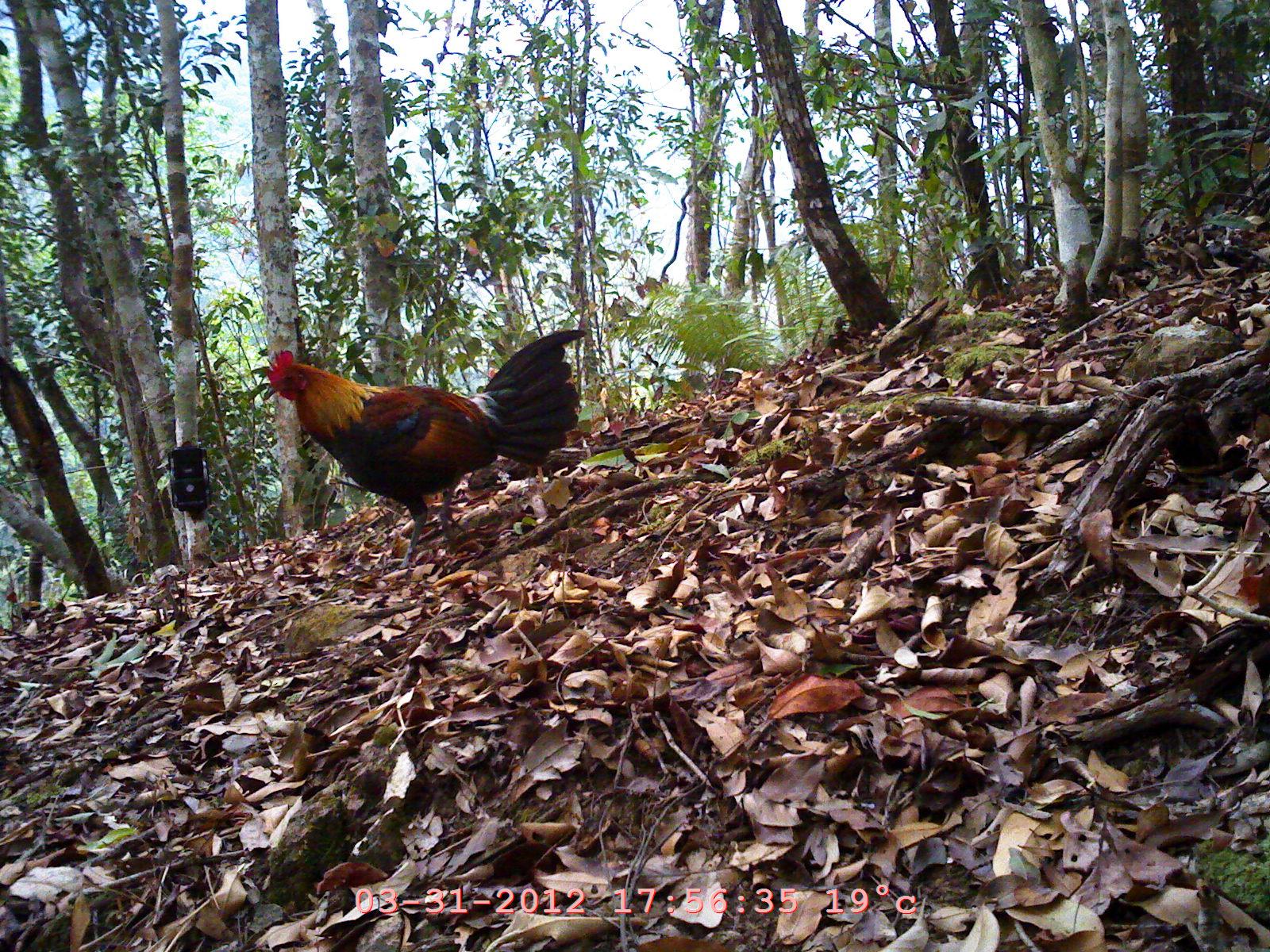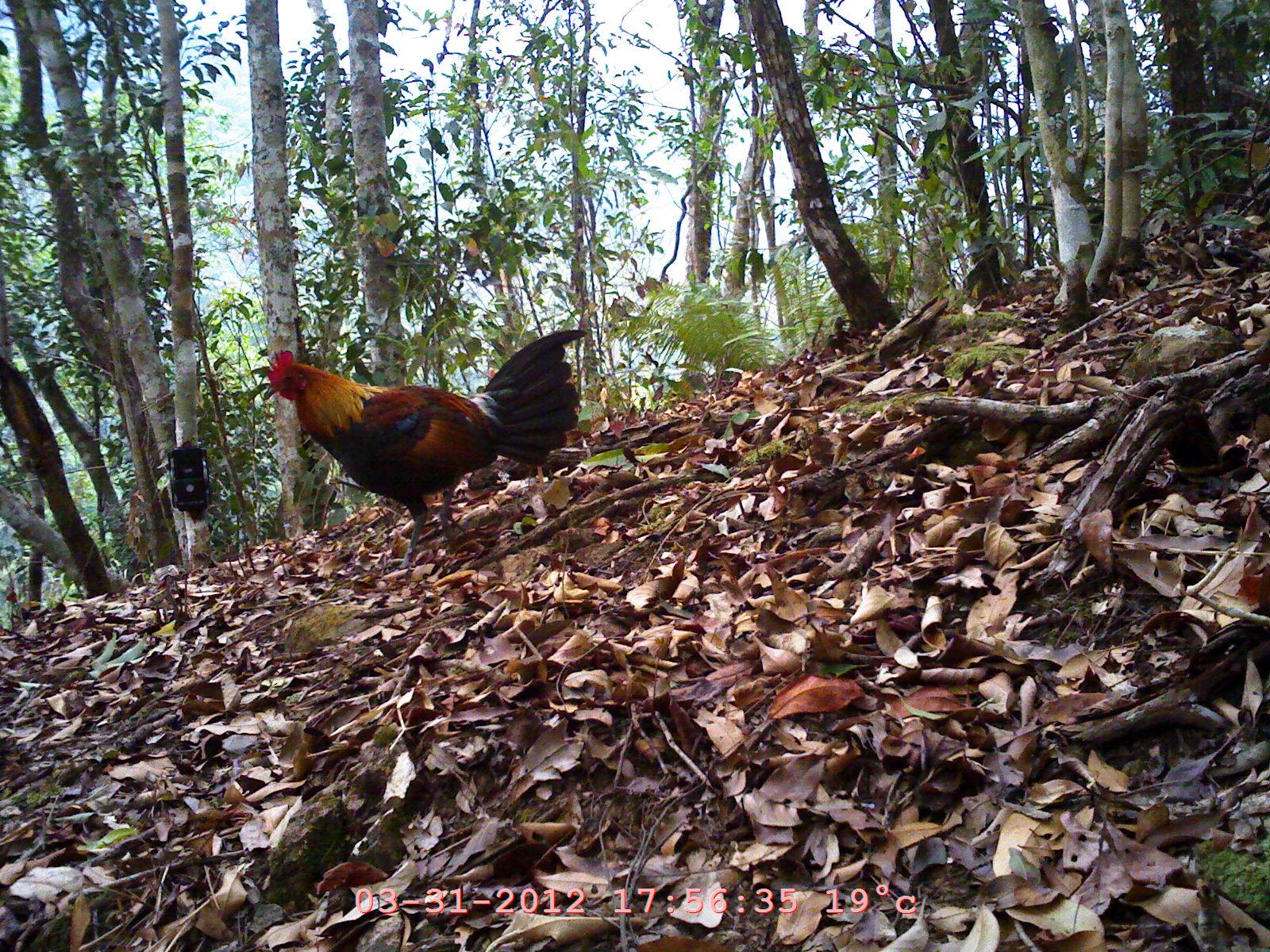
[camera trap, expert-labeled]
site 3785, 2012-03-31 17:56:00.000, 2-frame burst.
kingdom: Animalia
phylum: Chordata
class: Aves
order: Galliformes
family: Phasianidae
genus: Gallus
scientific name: Gallus gallus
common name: red junglefowl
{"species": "Gallus gallus (red junglefowl)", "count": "1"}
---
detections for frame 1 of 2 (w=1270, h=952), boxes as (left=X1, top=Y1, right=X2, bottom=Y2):
gallus gallus: (left=264, top=325, right=588, bottom=569)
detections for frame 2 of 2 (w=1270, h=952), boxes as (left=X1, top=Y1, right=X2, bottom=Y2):
gallus gallus: (left=258, top=324, right=587, bottom=567)